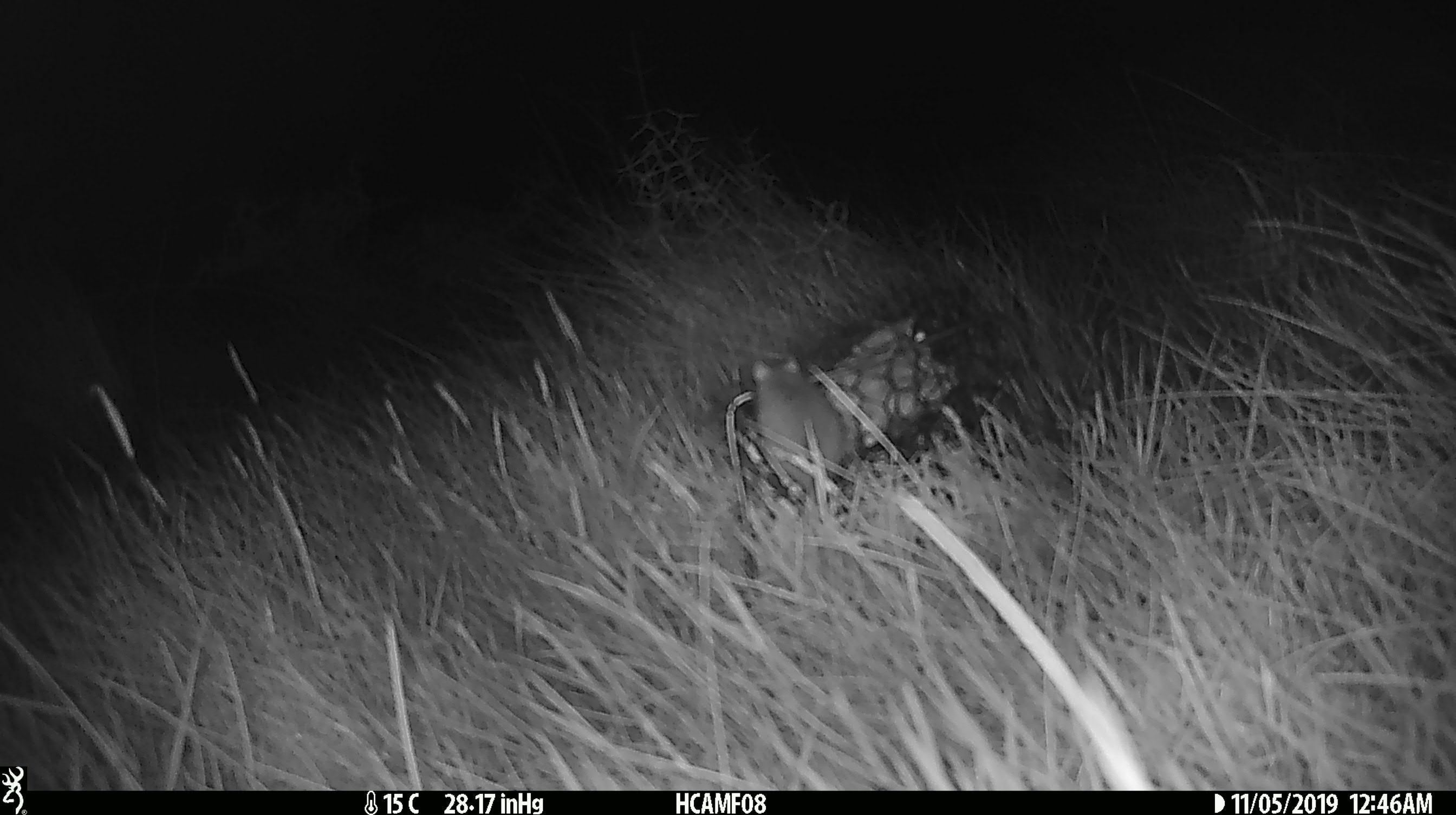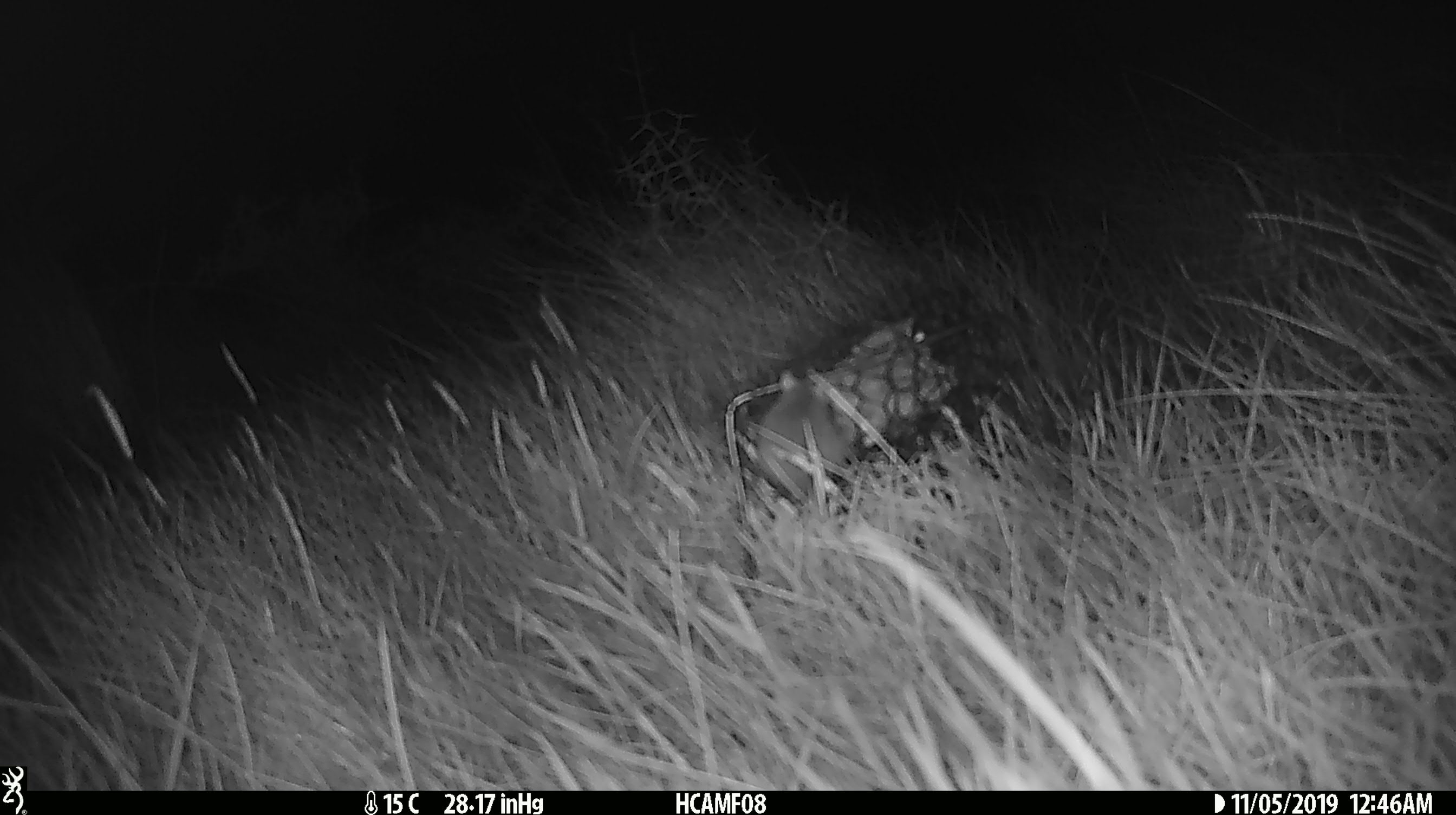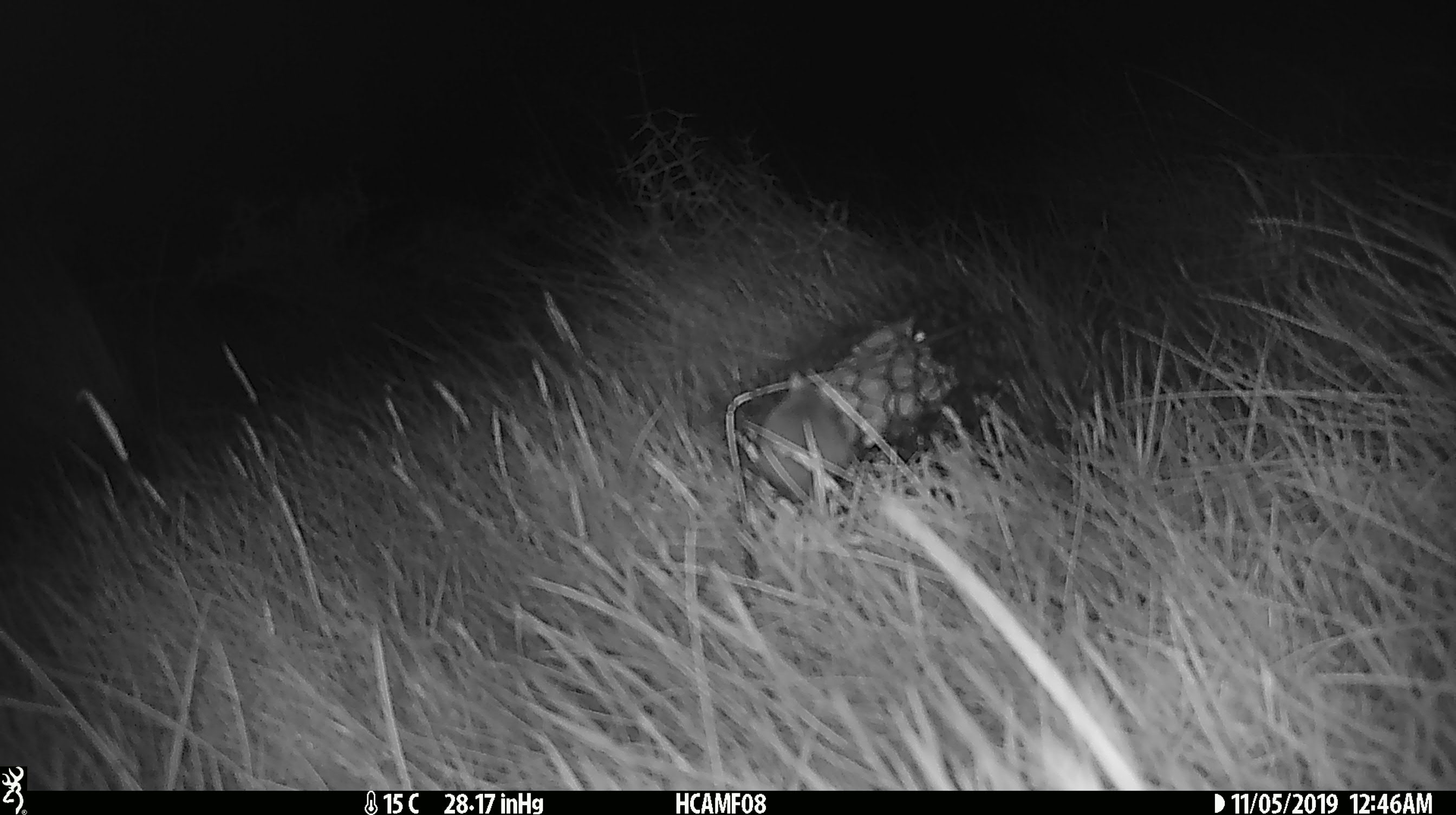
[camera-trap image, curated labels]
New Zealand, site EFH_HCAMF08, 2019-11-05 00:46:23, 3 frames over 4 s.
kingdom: Animalia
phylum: Chordata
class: Mammalia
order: Rodentia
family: Muridae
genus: Mus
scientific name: Mus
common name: mouse